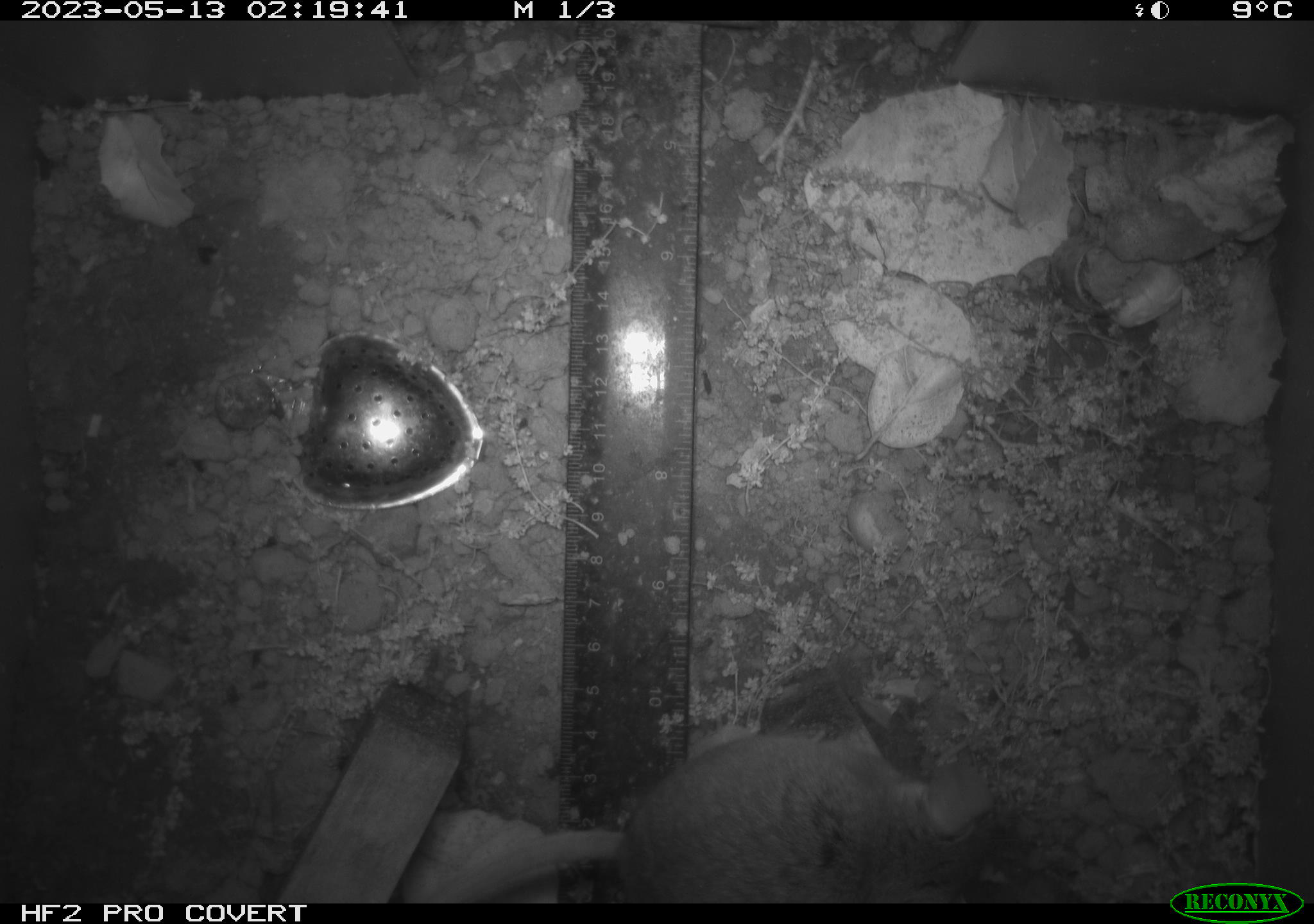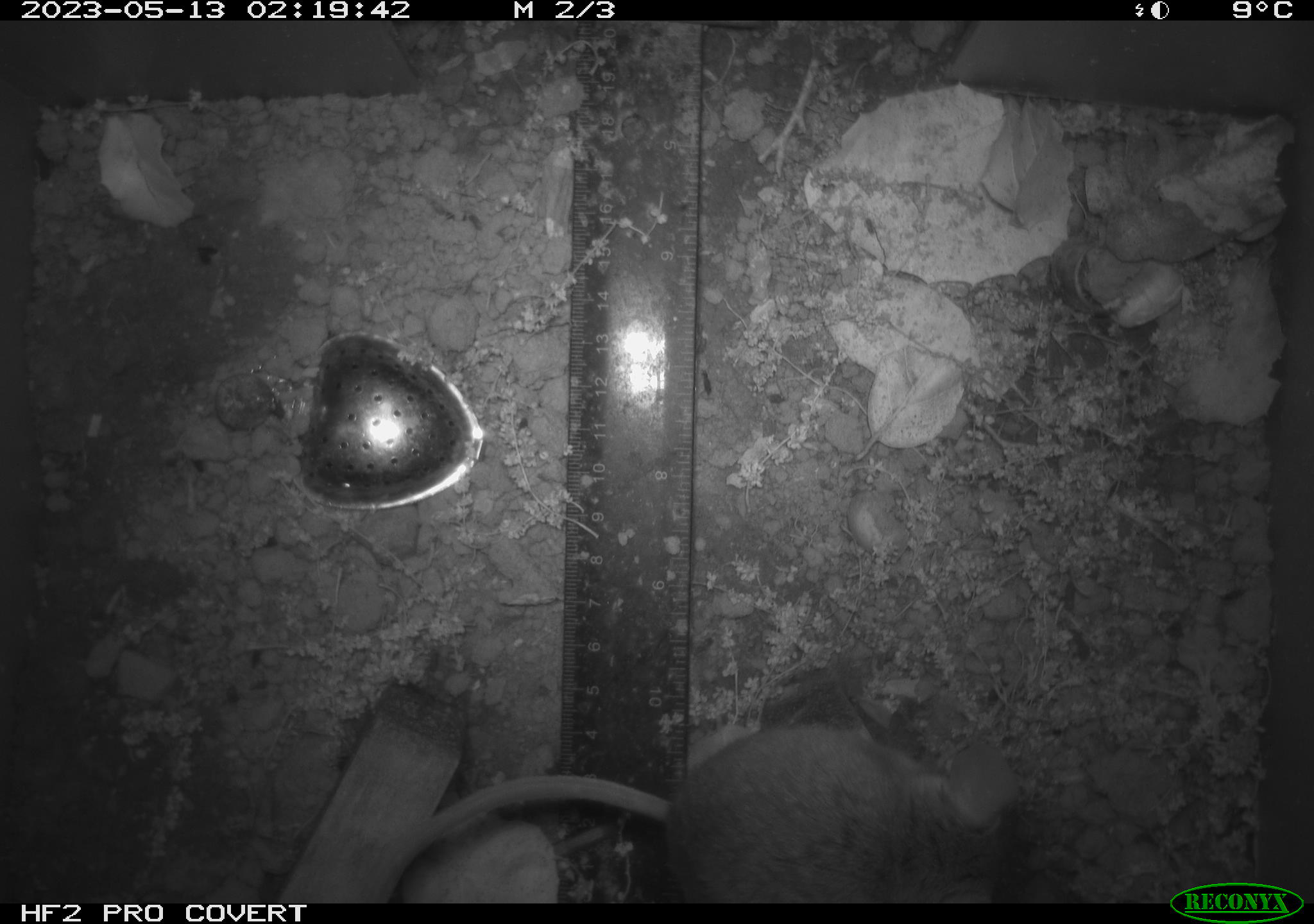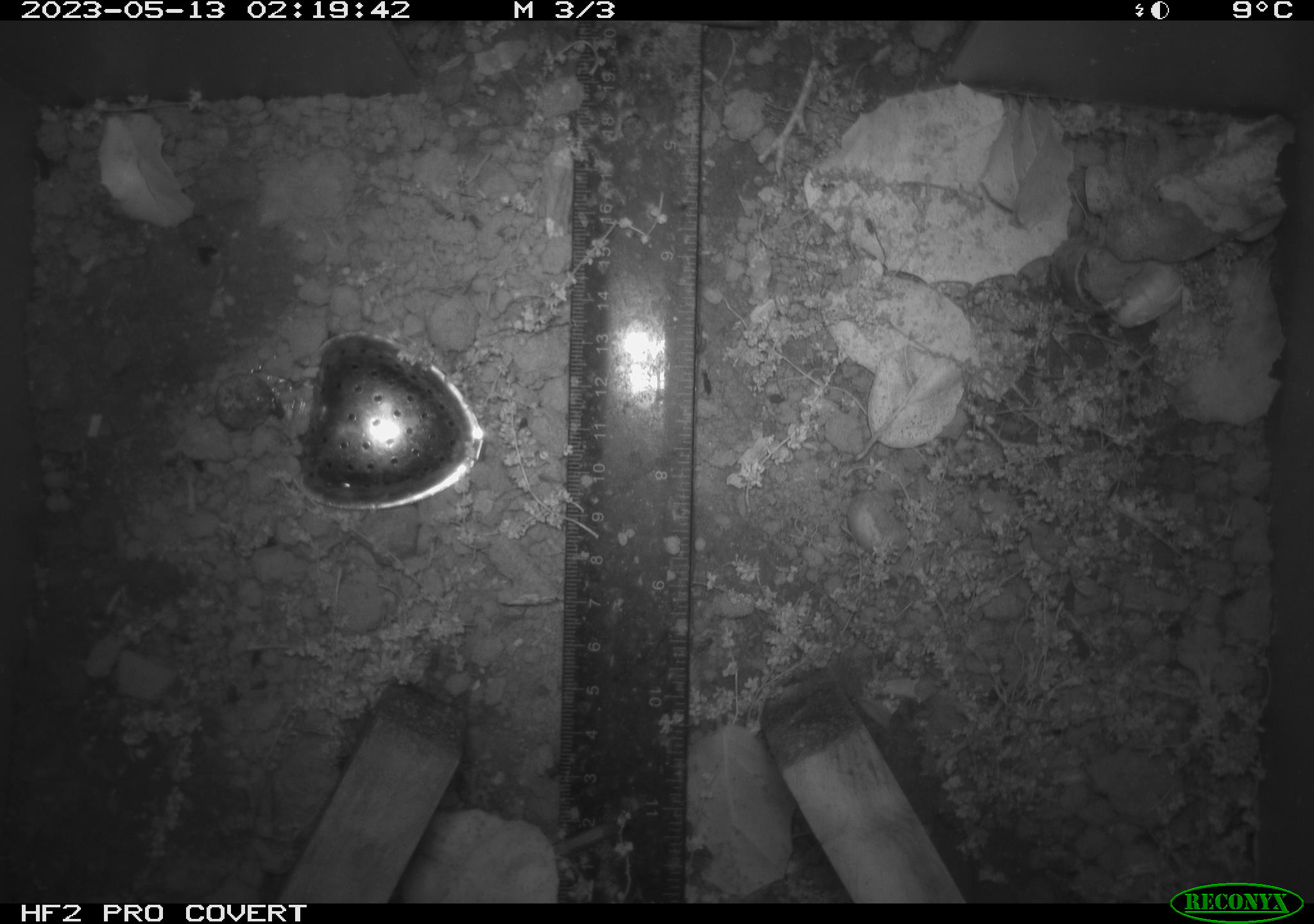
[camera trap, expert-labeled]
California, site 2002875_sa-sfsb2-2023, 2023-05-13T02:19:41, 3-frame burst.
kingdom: Animalia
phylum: Chordata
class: Mammalia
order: Rodentia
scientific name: Rodentia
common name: mouse species